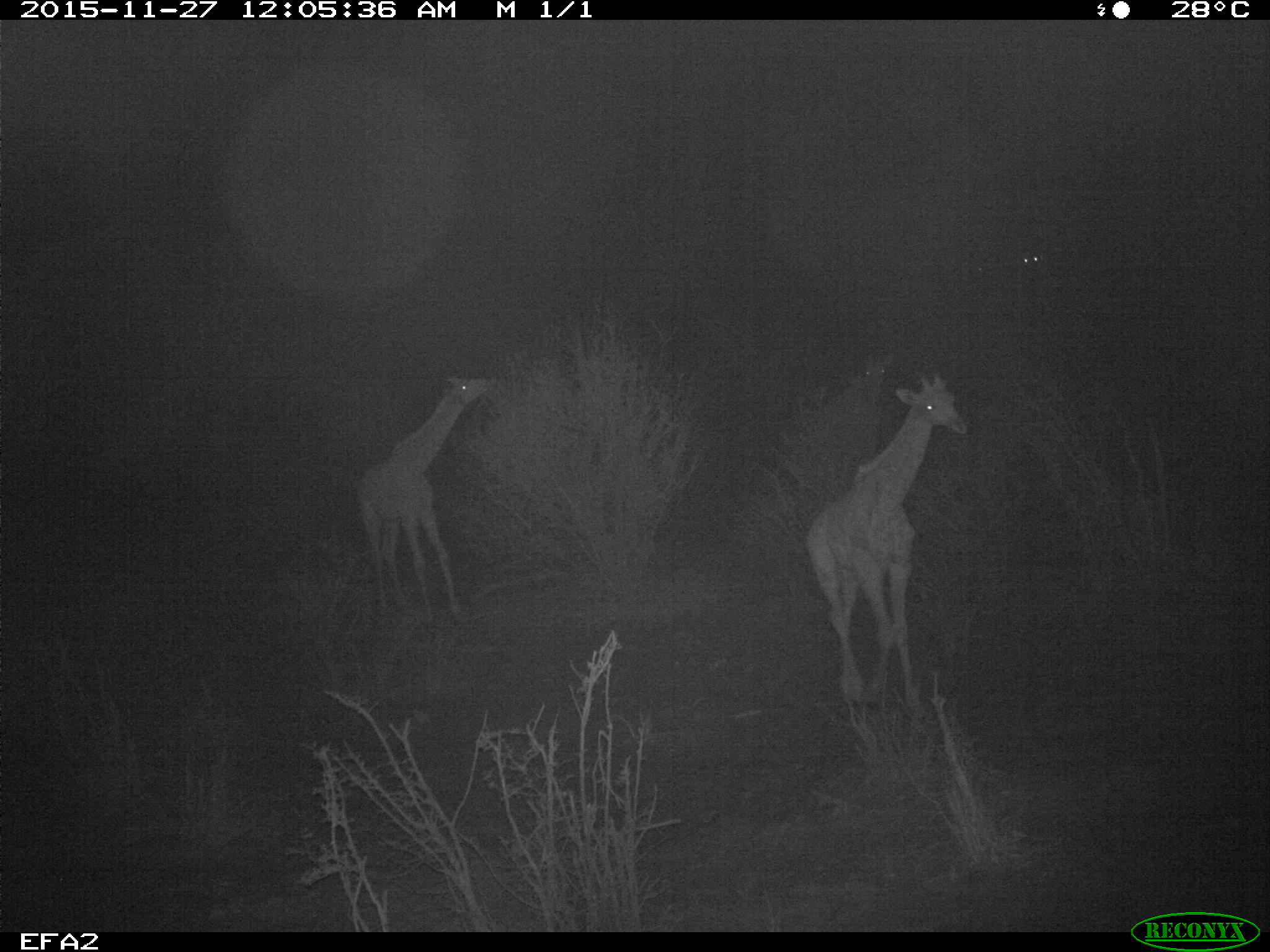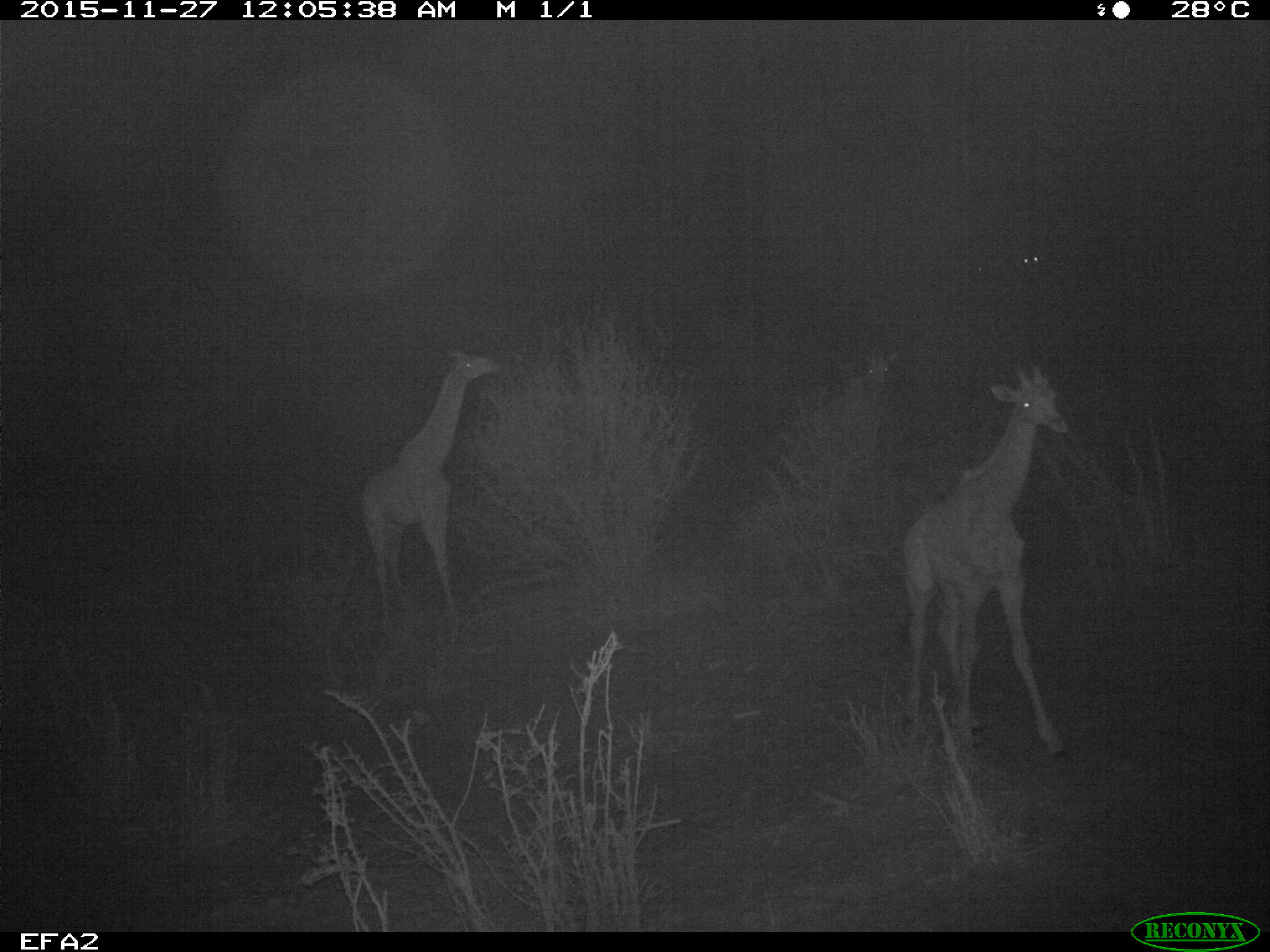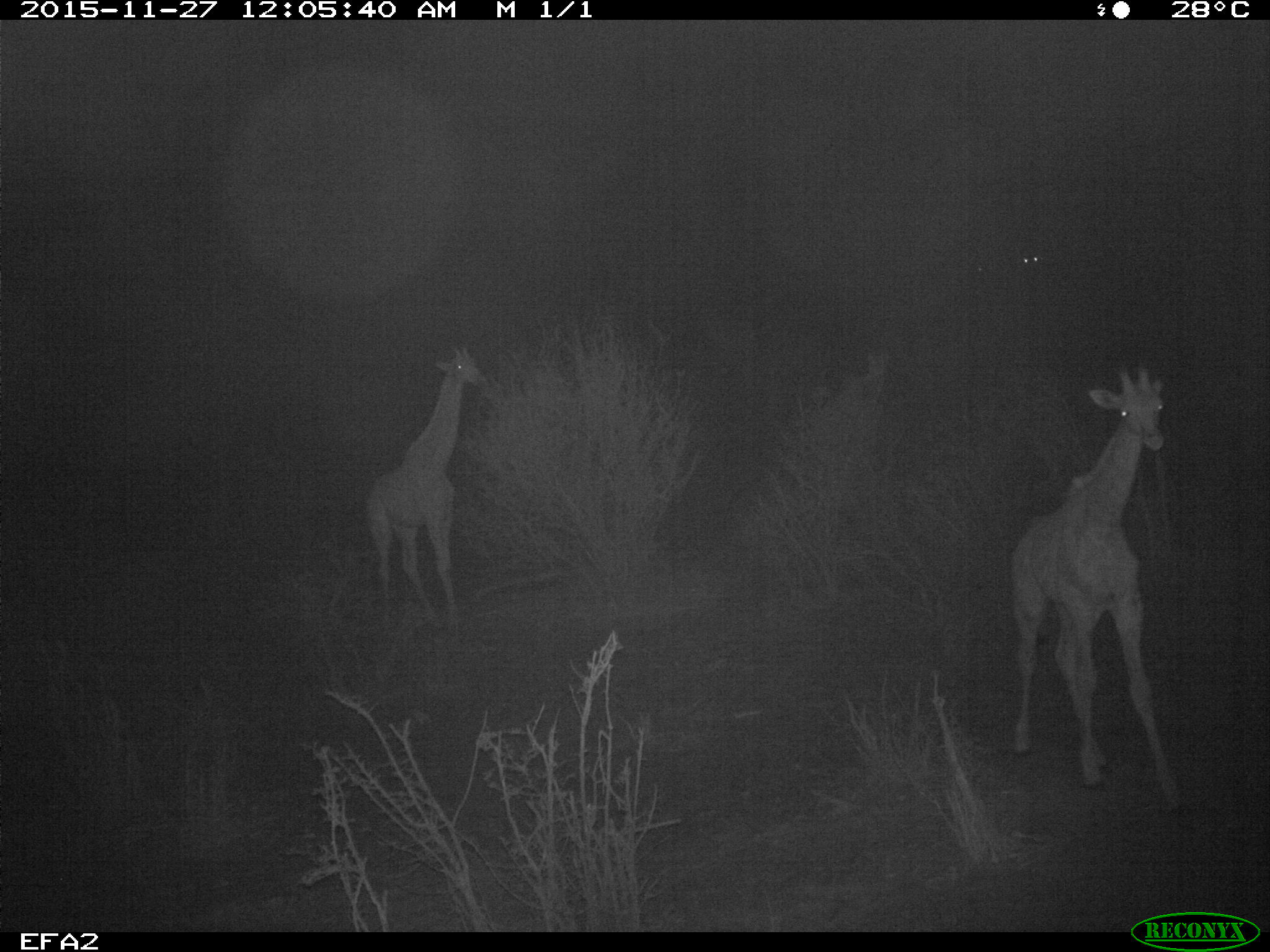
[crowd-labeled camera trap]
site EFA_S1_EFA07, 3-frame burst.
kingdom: Animalia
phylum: Chordata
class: Mammalia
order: Artiodactyla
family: Giraffidae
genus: Giraffa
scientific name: Giraffa camelopardalis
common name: giraffe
Giraffe (Giraffa camelopardalis), count 2. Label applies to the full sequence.